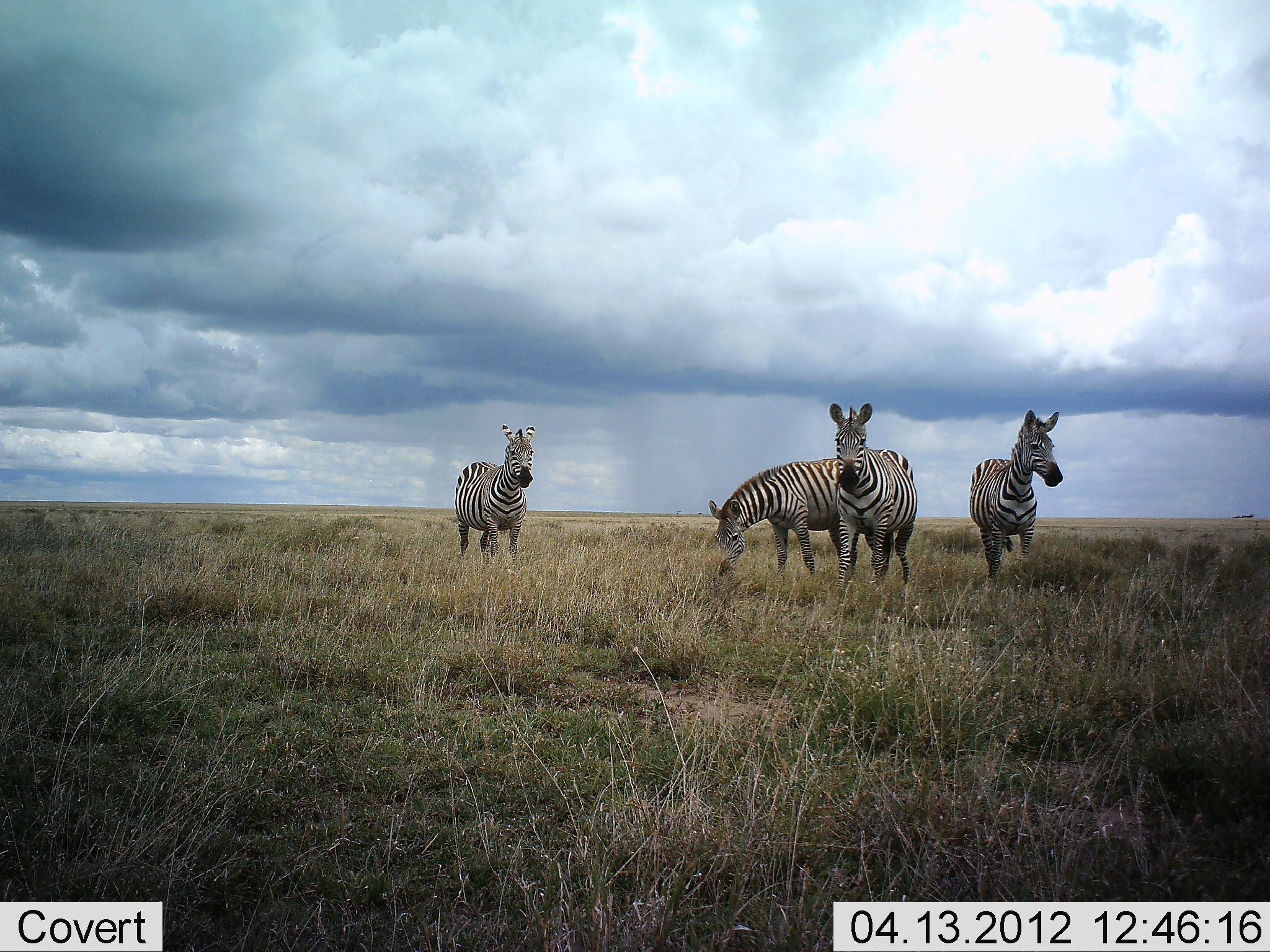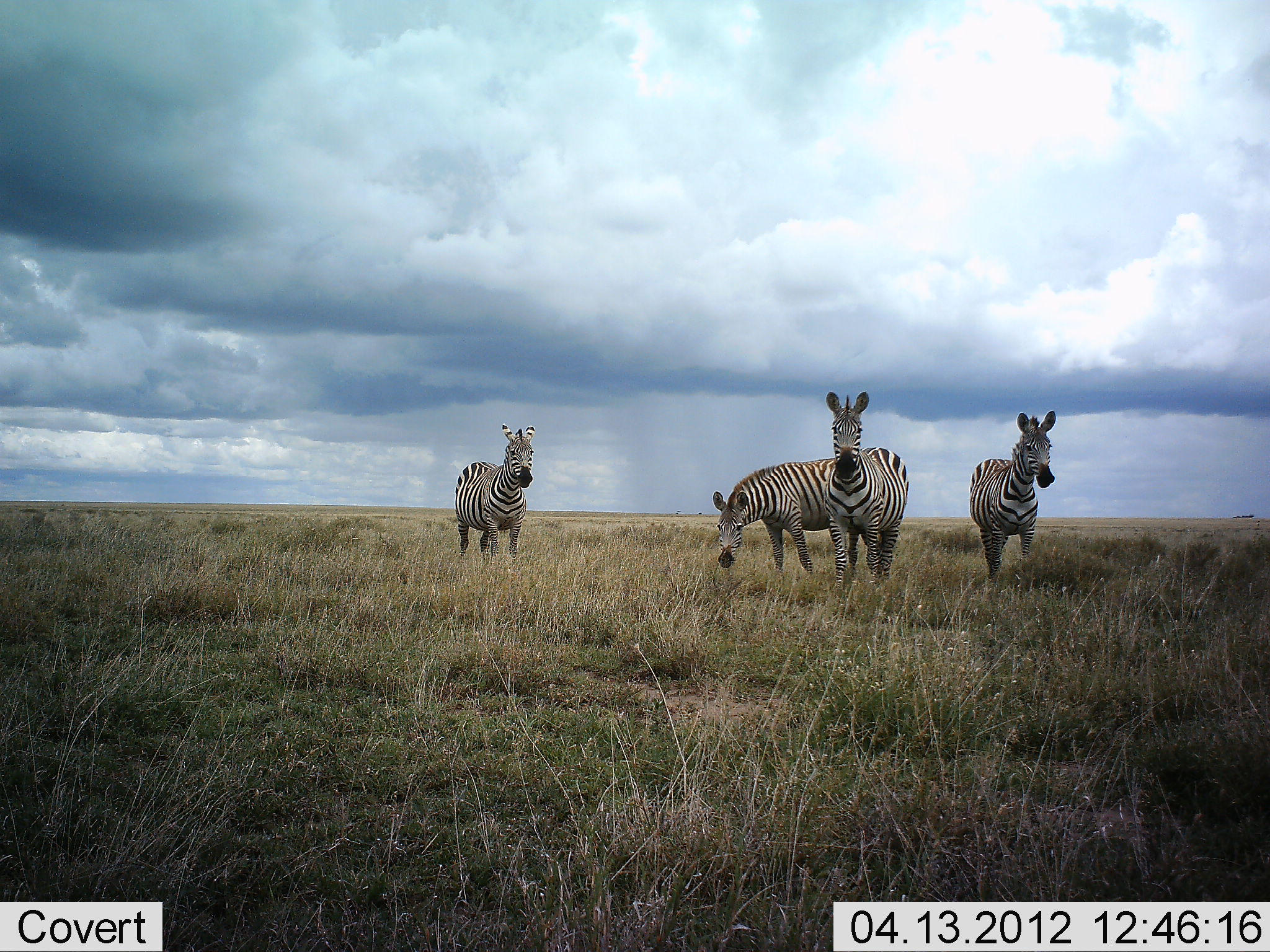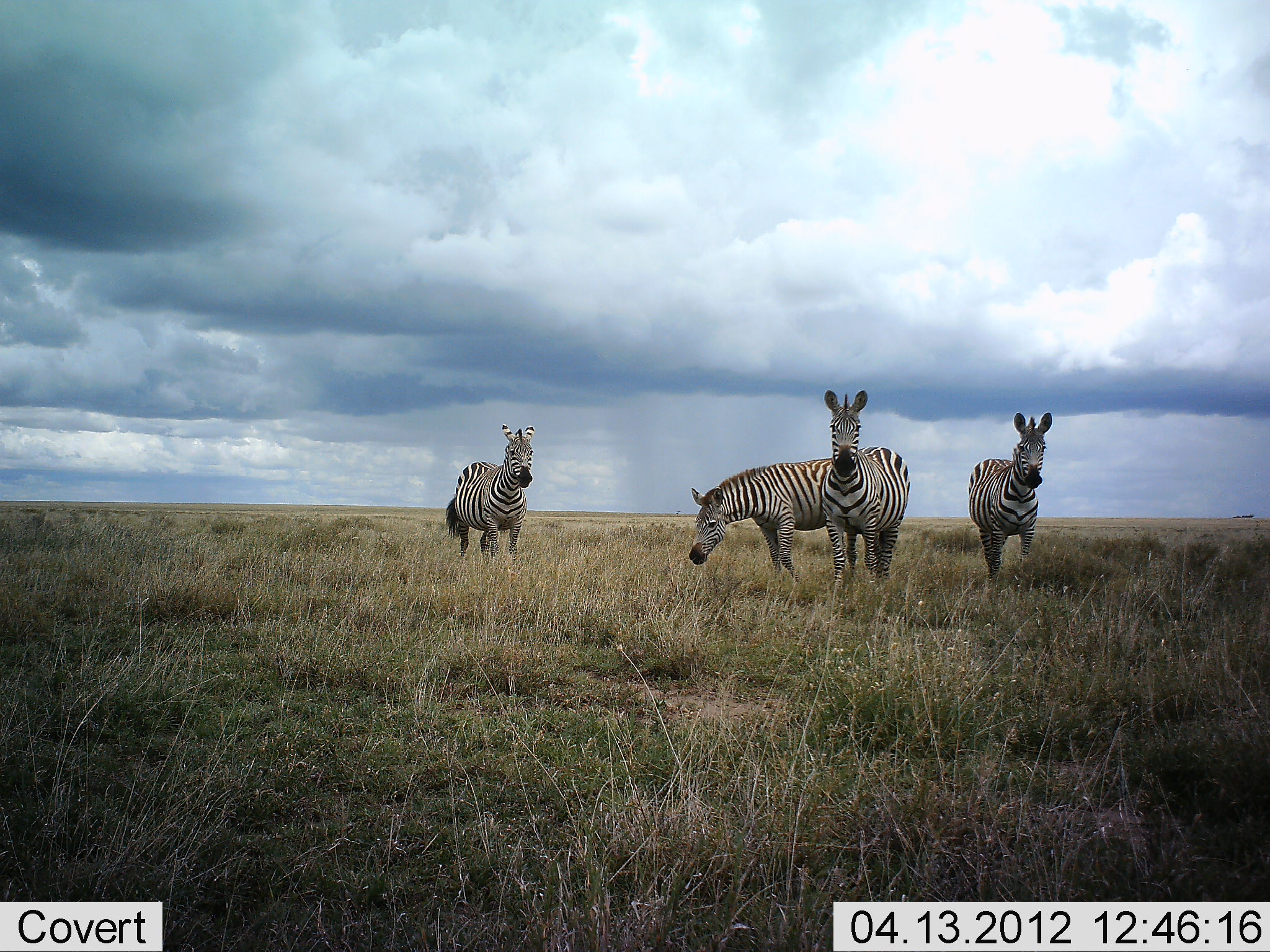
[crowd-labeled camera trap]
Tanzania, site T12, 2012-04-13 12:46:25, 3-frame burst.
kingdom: Animalia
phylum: Chordata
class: Mammalia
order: Perissodactyla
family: Equidae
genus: Equus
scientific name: Equus quagga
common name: plains zebra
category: zebra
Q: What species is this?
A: Zebra (plains zebra) (Equus quagga).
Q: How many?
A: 4.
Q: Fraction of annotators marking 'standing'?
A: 100%.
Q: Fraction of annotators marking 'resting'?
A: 0%.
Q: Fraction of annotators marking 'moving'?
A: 3%.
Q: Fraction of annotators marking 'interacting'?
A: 0%.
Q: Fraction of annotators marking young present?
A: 0%.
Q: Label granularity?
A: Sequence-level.